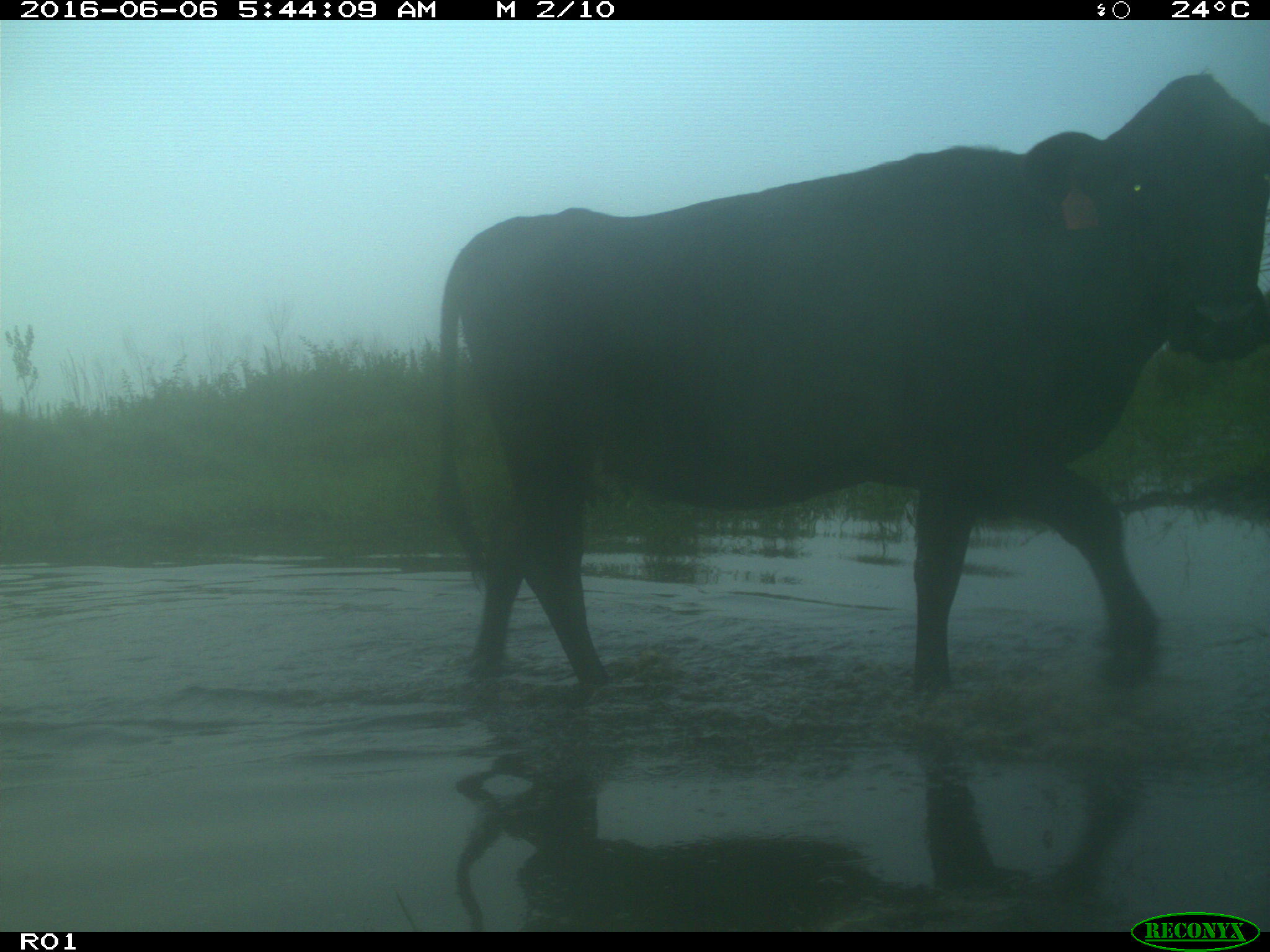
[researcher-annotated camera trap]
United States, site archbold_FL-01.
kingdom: Animalia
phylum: Chordata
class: Mammalia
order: Artiodactyla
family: Bovidae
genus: Bos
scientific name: Bos taurus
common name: domestic cow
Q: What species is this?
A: Bos taurus (domestic cow).